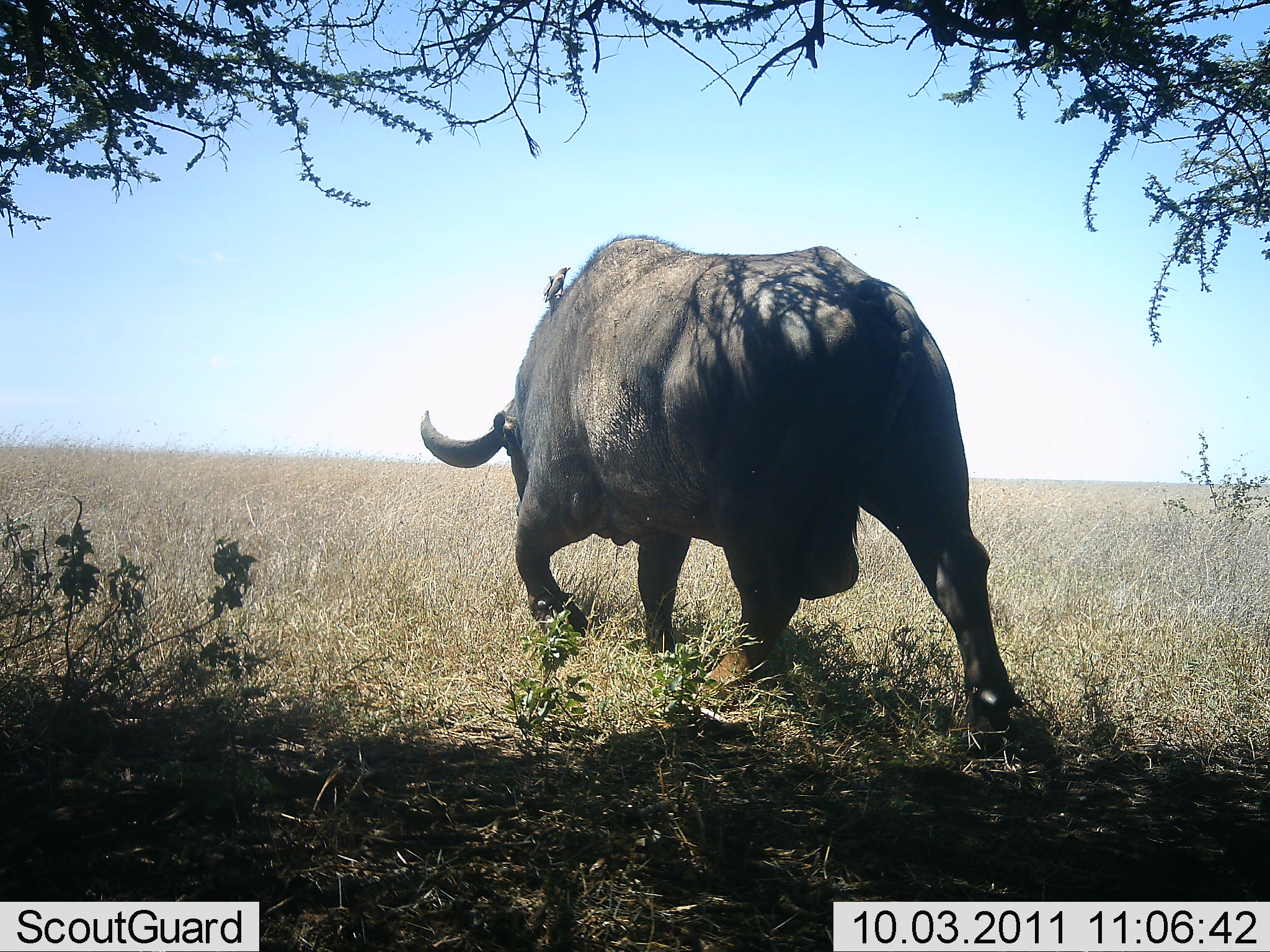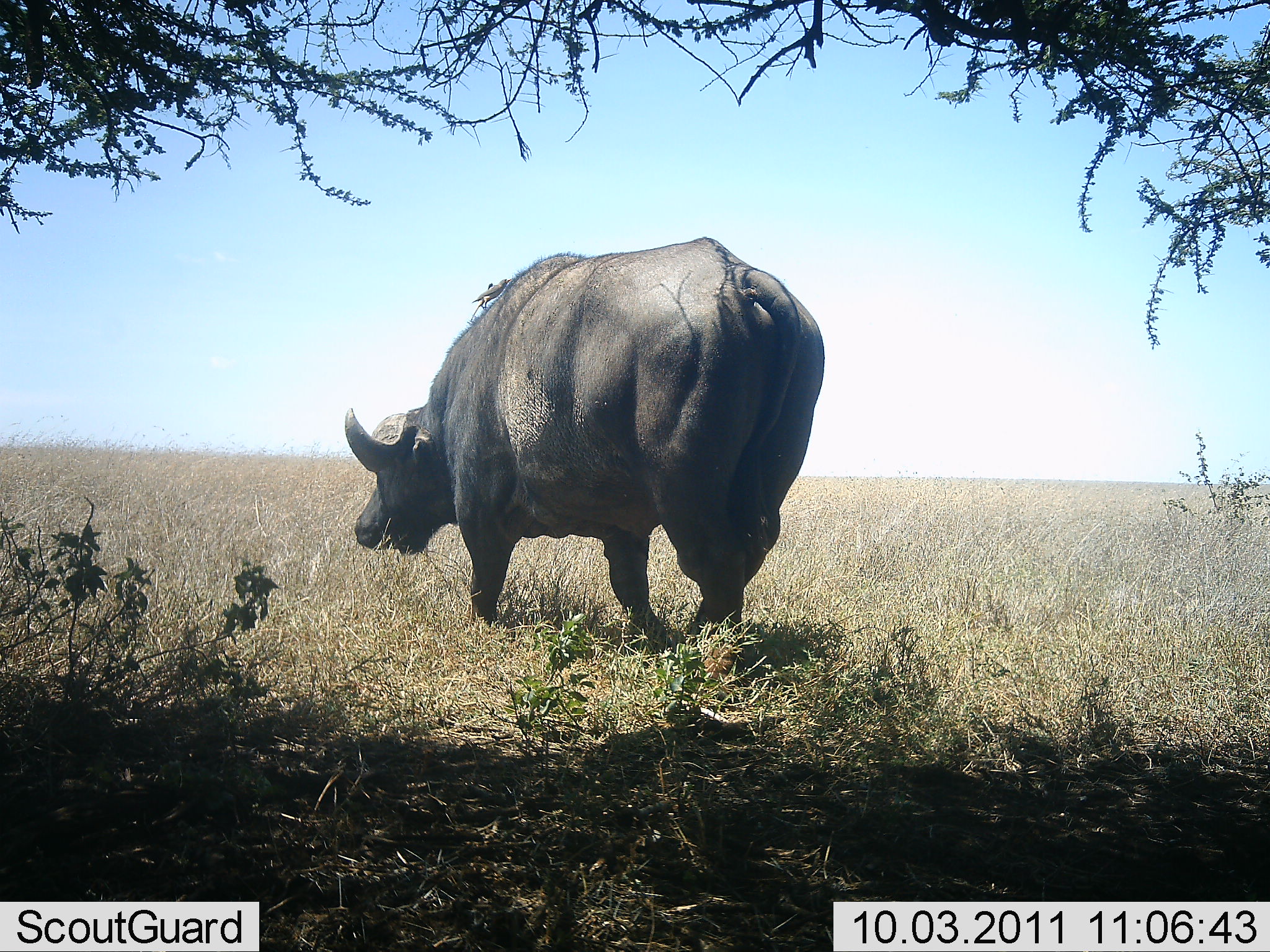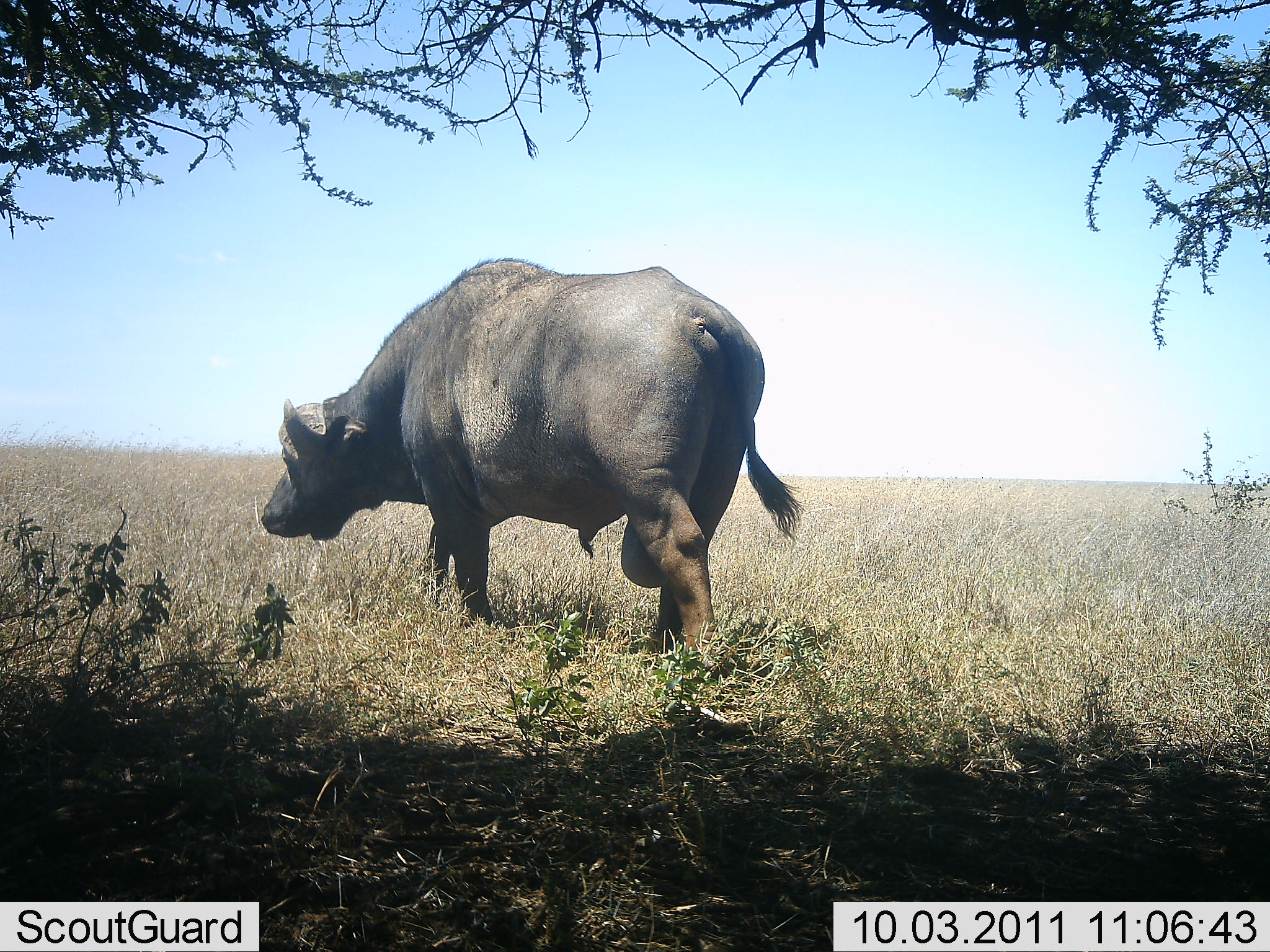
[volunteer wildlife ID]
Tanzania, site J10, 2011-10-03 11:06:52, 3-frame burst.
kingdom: Animalia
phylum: Chordata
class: Mammalia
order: Artiodactyla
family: Bovidae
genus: Syncerus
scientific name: Syncerus caffer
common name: cape buffalo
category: buffalo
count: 1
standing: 0%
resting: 0%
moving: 100%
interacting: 0%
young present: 0%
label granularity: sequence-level